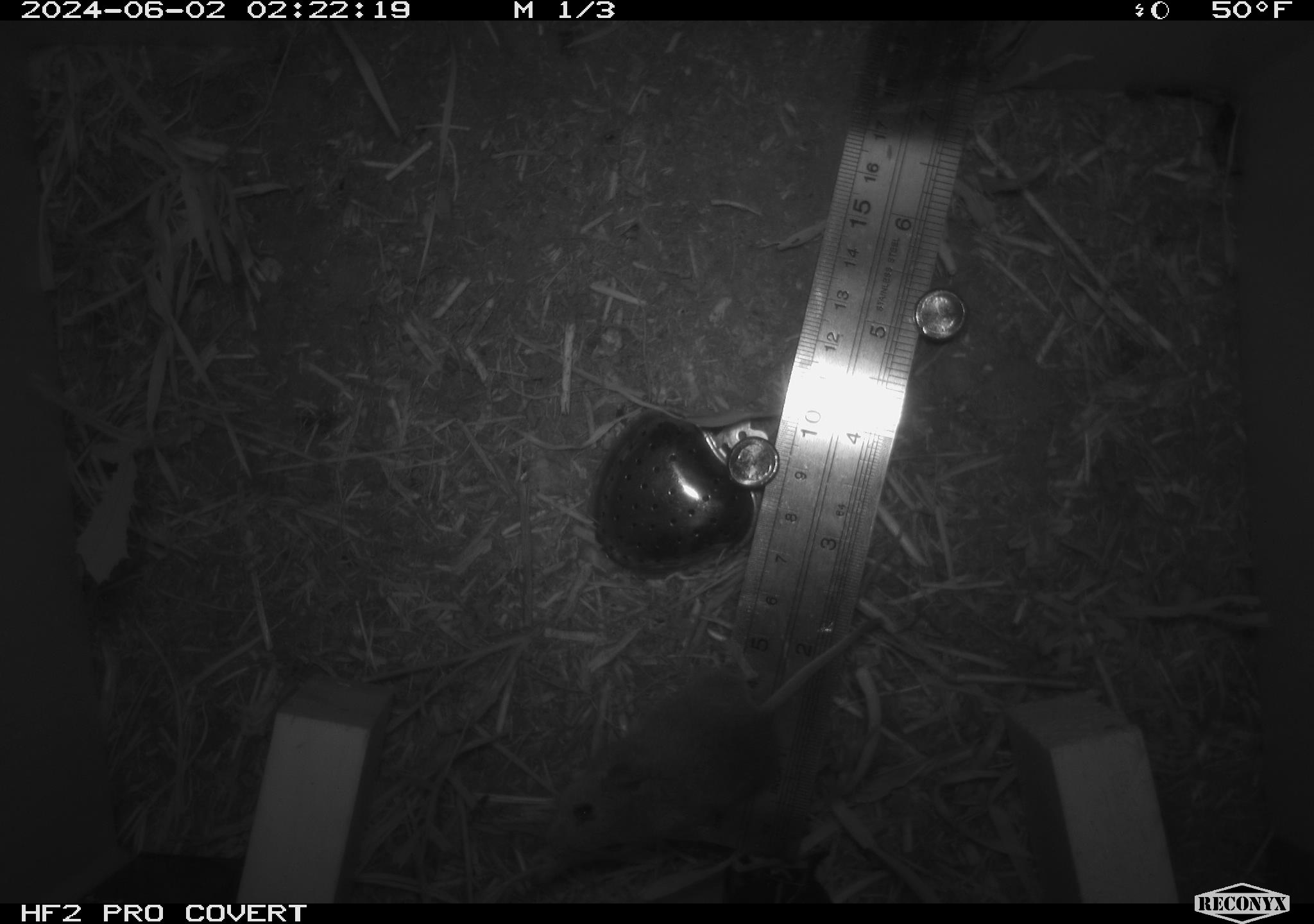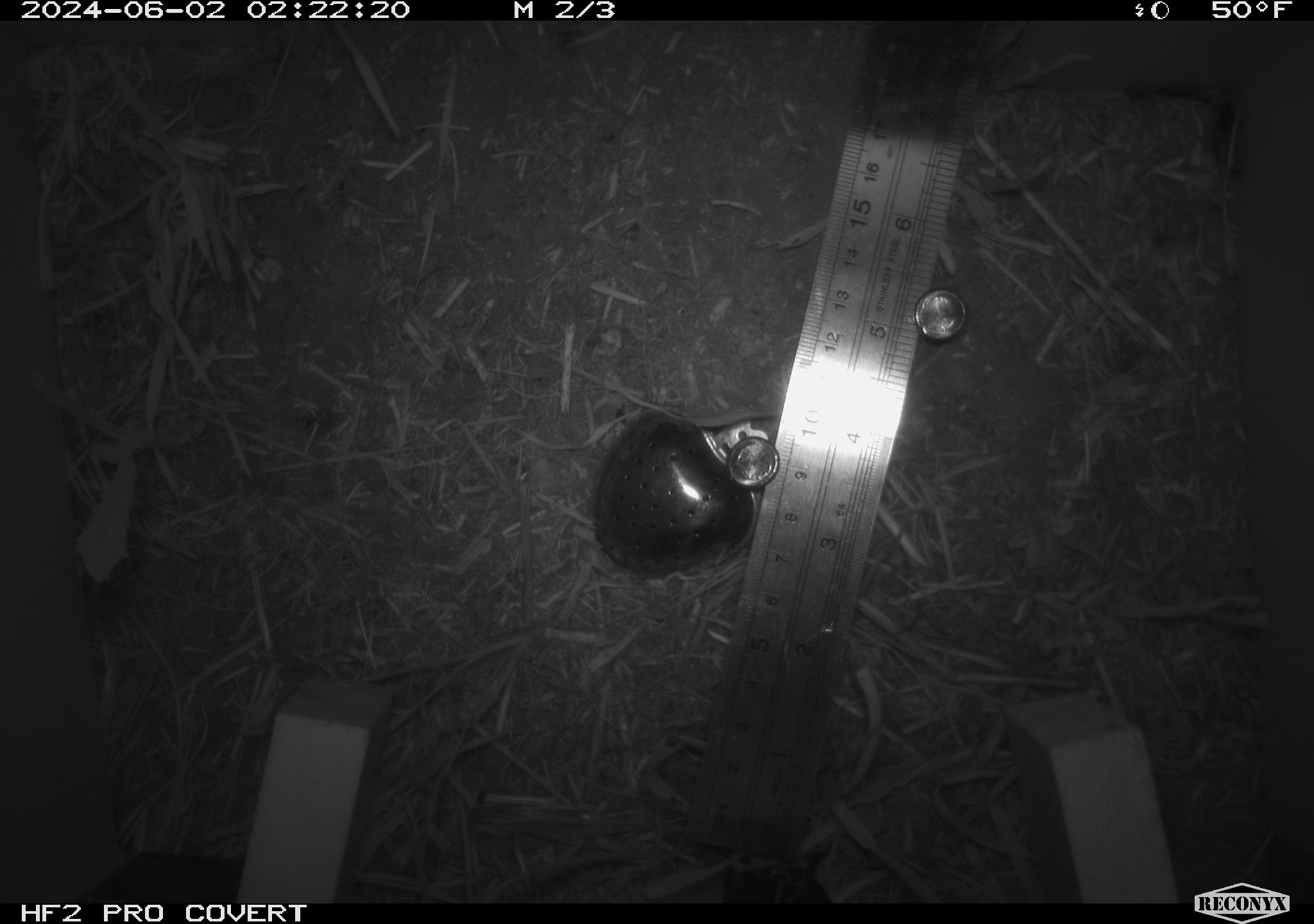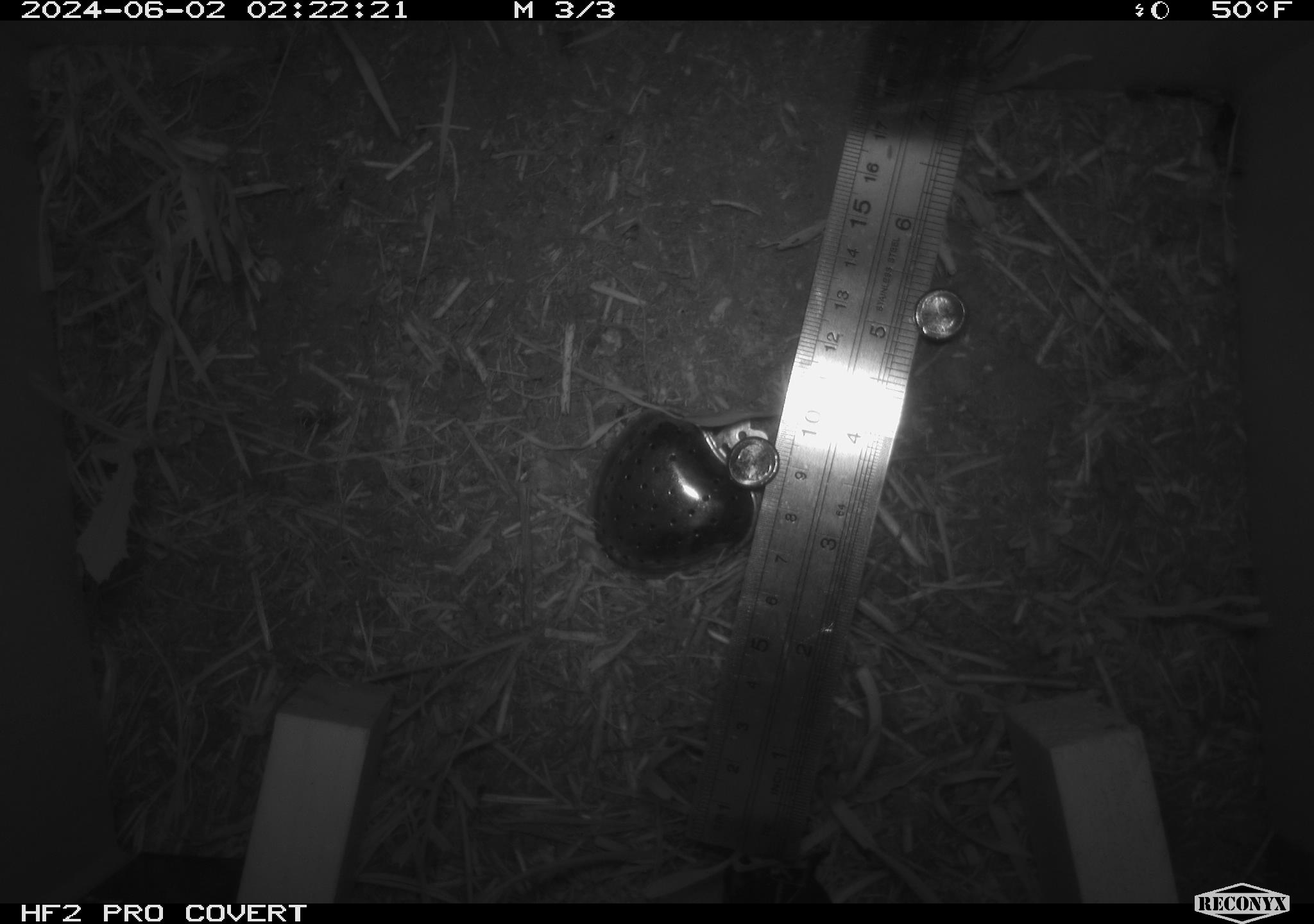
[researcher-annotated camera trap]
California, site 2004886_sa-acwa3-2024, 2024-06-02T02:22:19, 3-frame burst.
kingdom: Animalia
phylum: Chordata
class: Mammalia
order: Rodentia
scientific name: Rodentia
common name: mouse species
Mouse species (Rodentia).